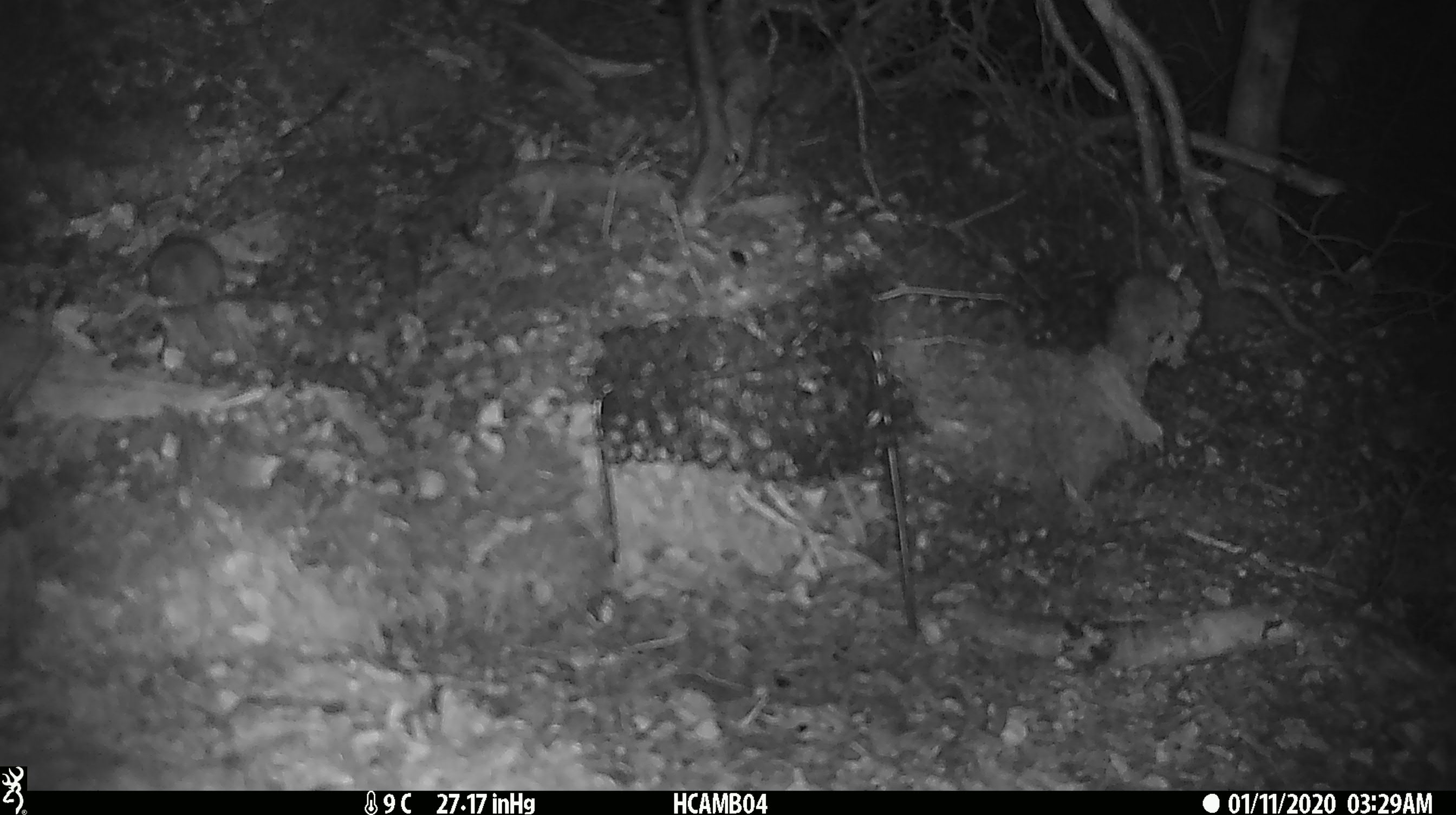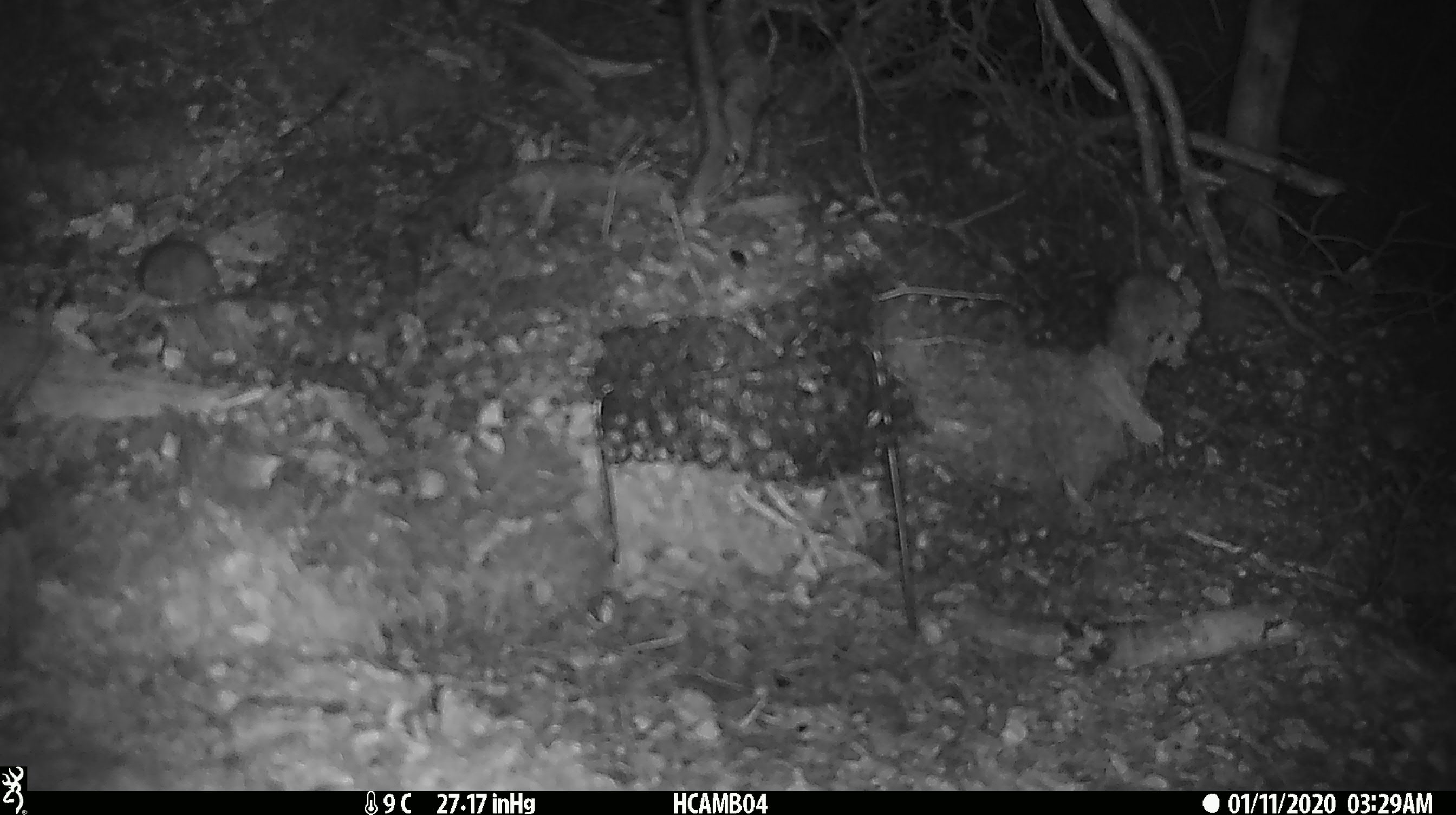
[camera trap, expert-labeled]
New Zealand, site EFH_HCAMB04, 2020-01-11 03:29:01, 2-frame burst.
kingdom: Animalia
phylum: Chordata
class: Mammalia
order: Rodentia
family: Muridae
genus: Mus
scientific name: Mus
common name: mouse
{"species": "mouse (Mus)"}